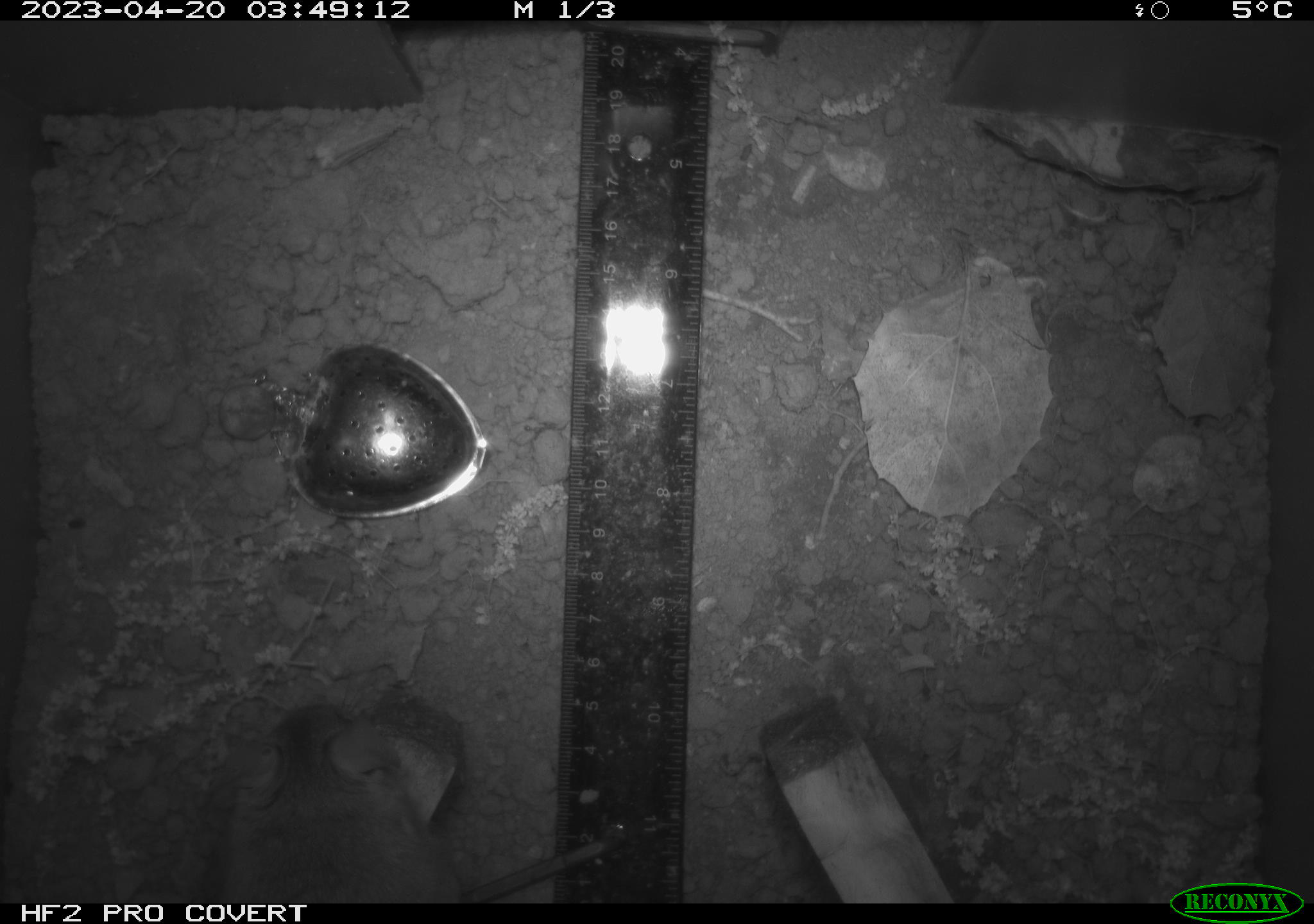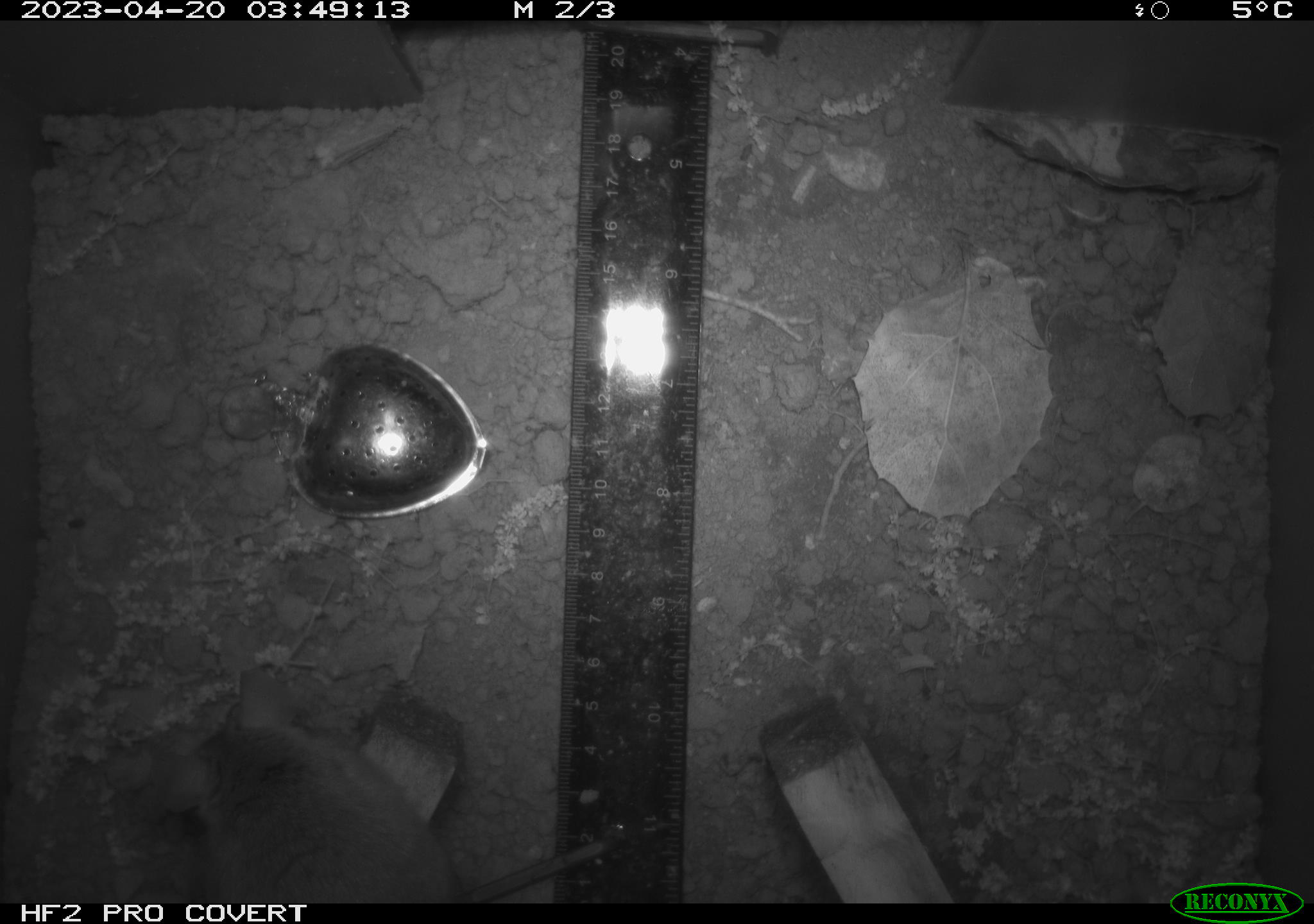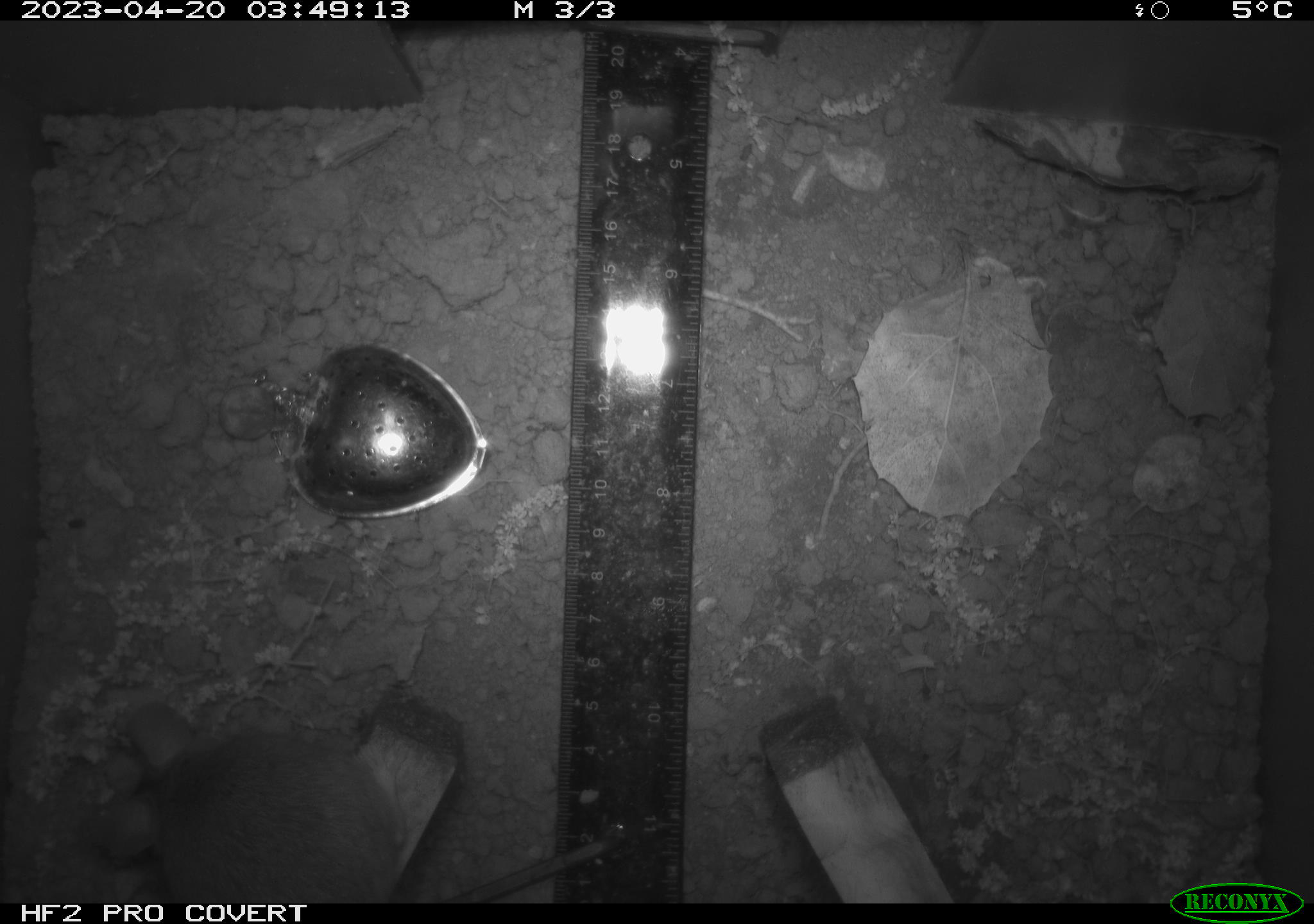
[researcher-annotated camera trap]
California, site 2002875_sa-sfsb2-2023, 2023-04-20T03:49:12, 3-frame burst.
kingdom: Animalia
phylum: Chordata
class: Mammalia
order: Rodentia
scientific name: Rodentia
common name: mouse species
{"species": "mouse species (Rodentia)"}